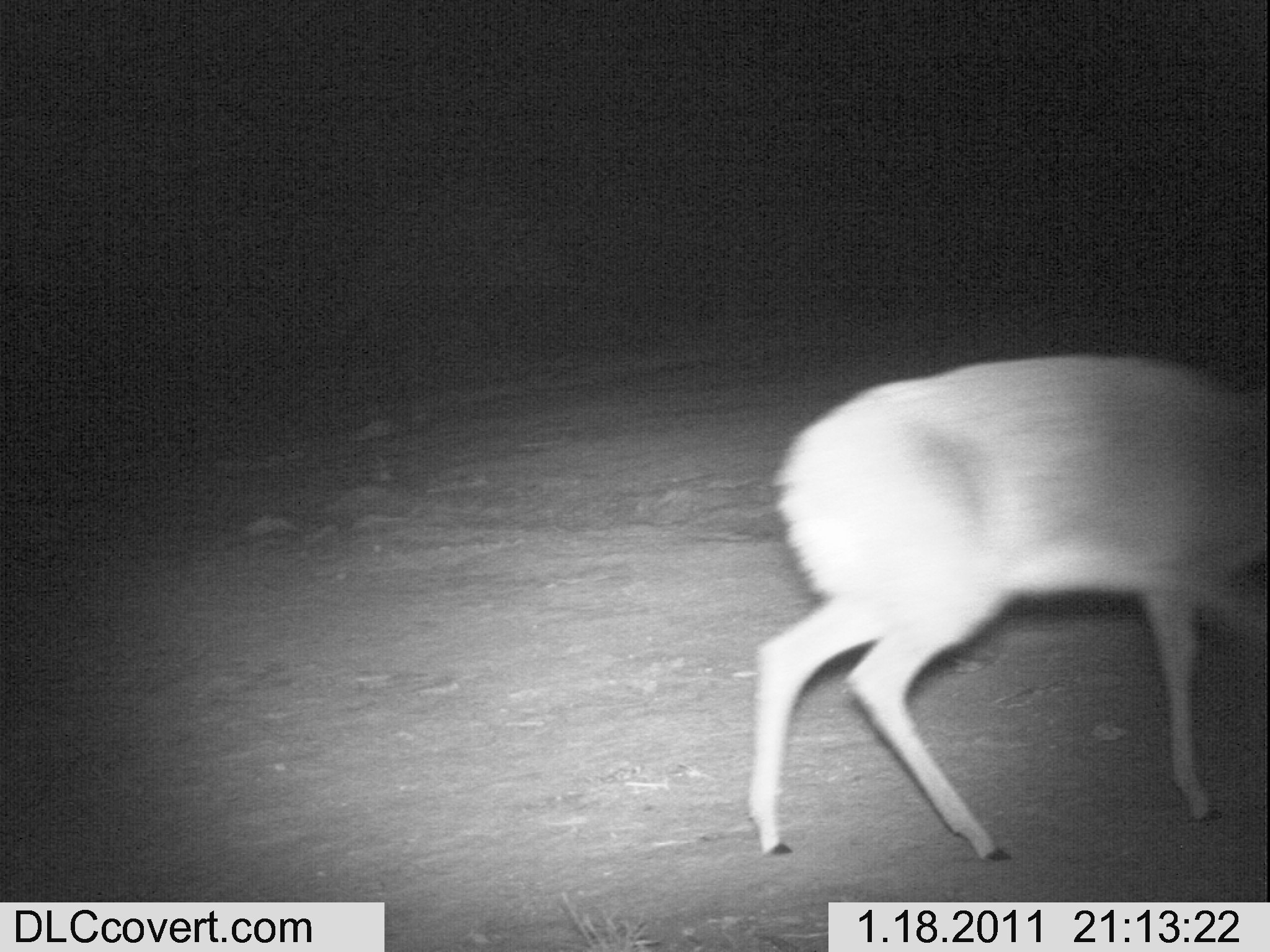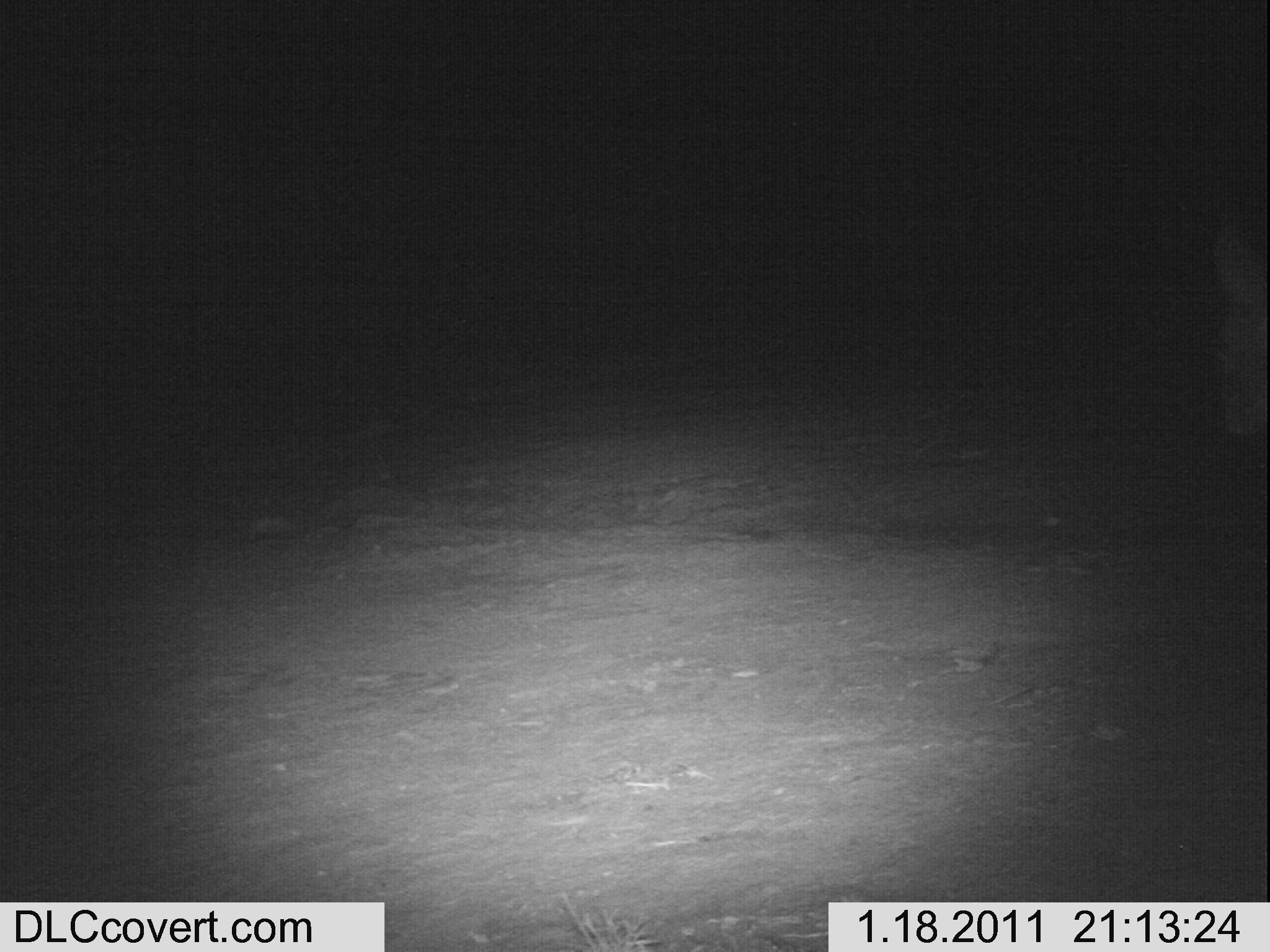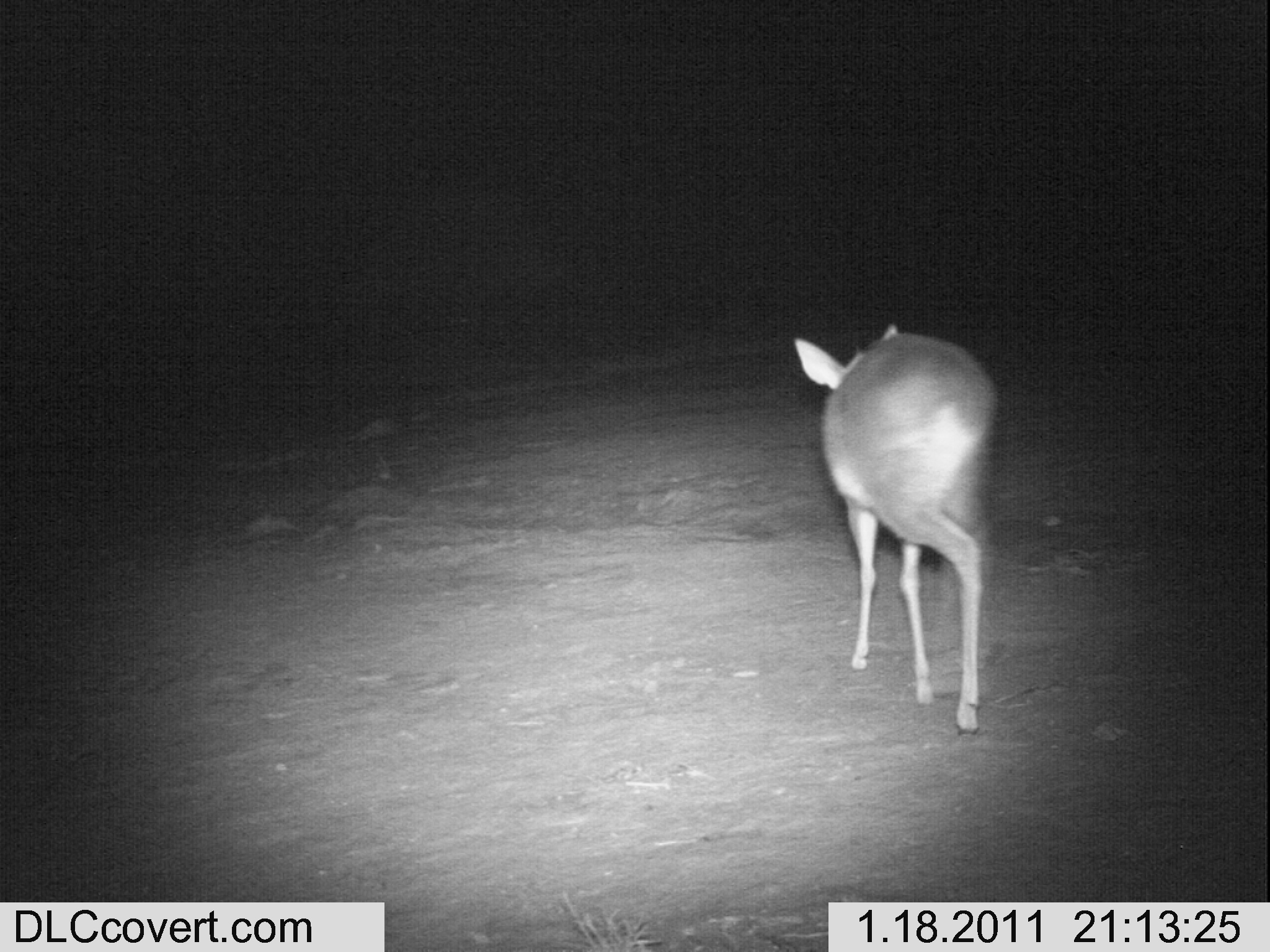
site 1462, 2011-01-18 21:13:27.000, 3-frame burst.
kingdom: Animalia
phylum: Chordata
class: Mammalia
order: Artiodactyla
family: Bovidae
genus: Madoqua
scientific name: Madoqua guentheri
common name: günther's dik-dik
Madoqua guentheri (günther's dik-dik), count 1.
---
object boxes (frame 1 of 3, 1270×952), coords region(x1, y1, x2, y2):
madoqua guentheri: region(744, 353, 1270, 861)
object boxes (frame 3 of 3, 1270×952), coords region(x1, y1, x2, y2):
madoqua guentheri: region(792, 320, 999, 733)